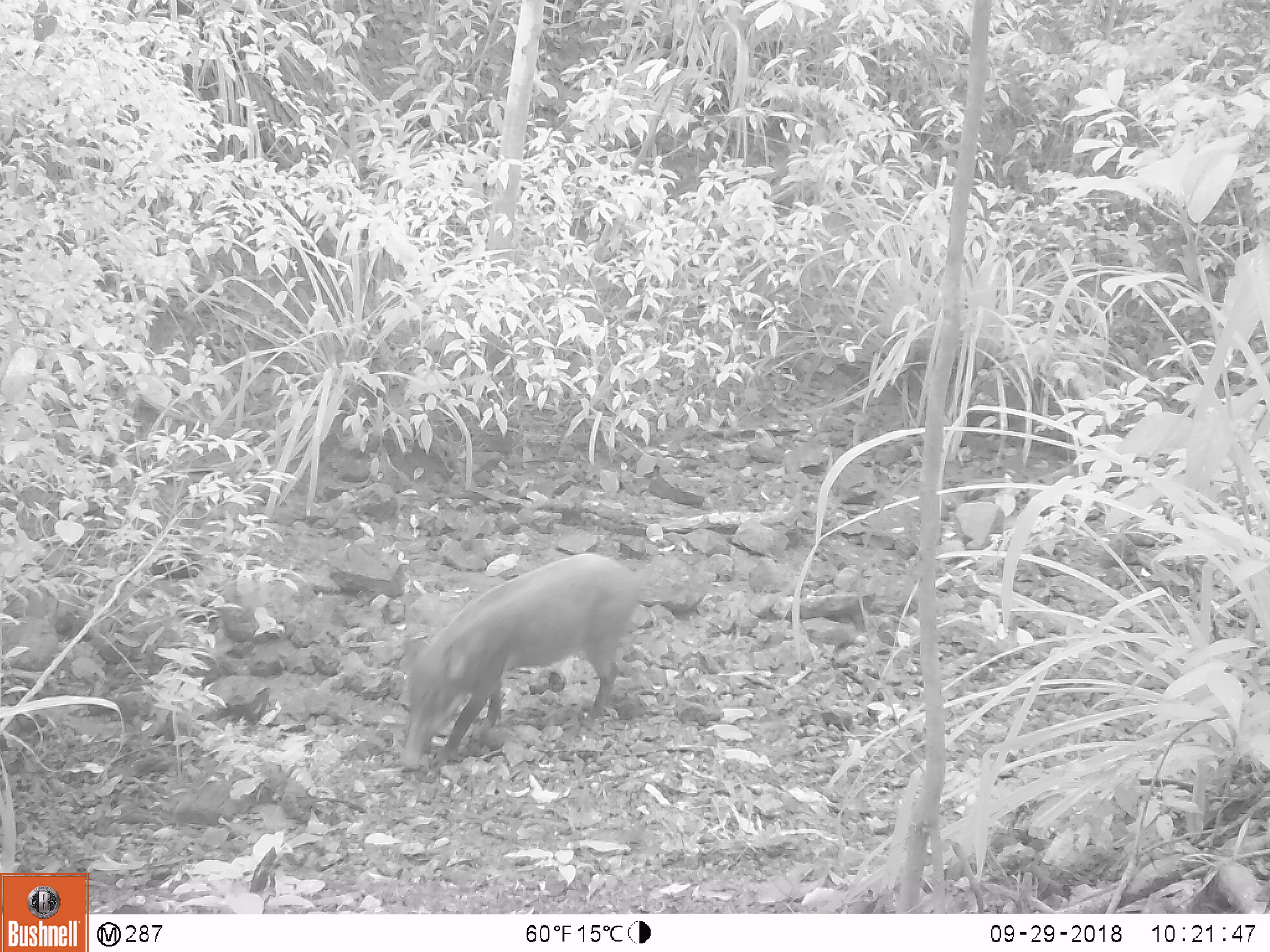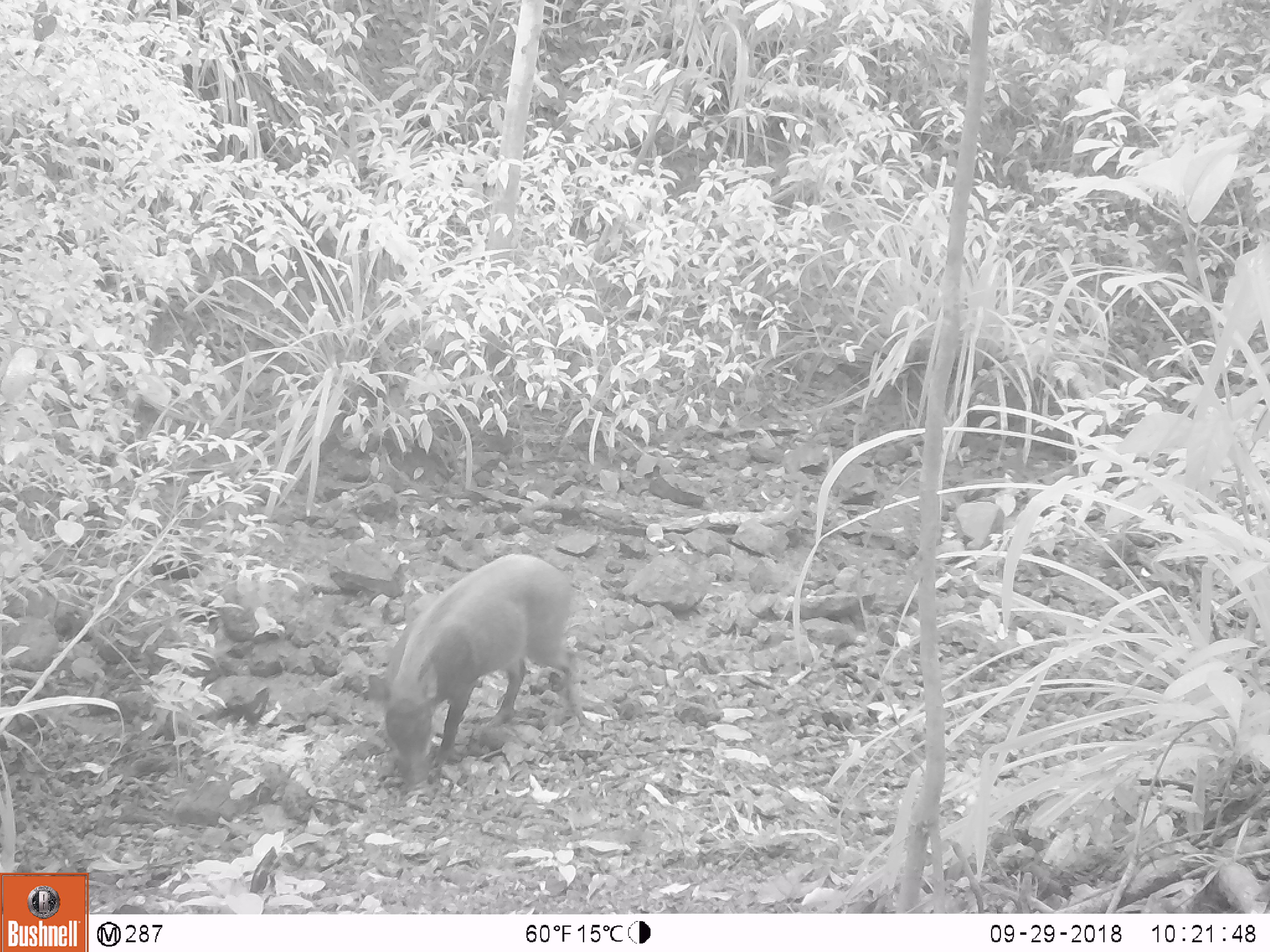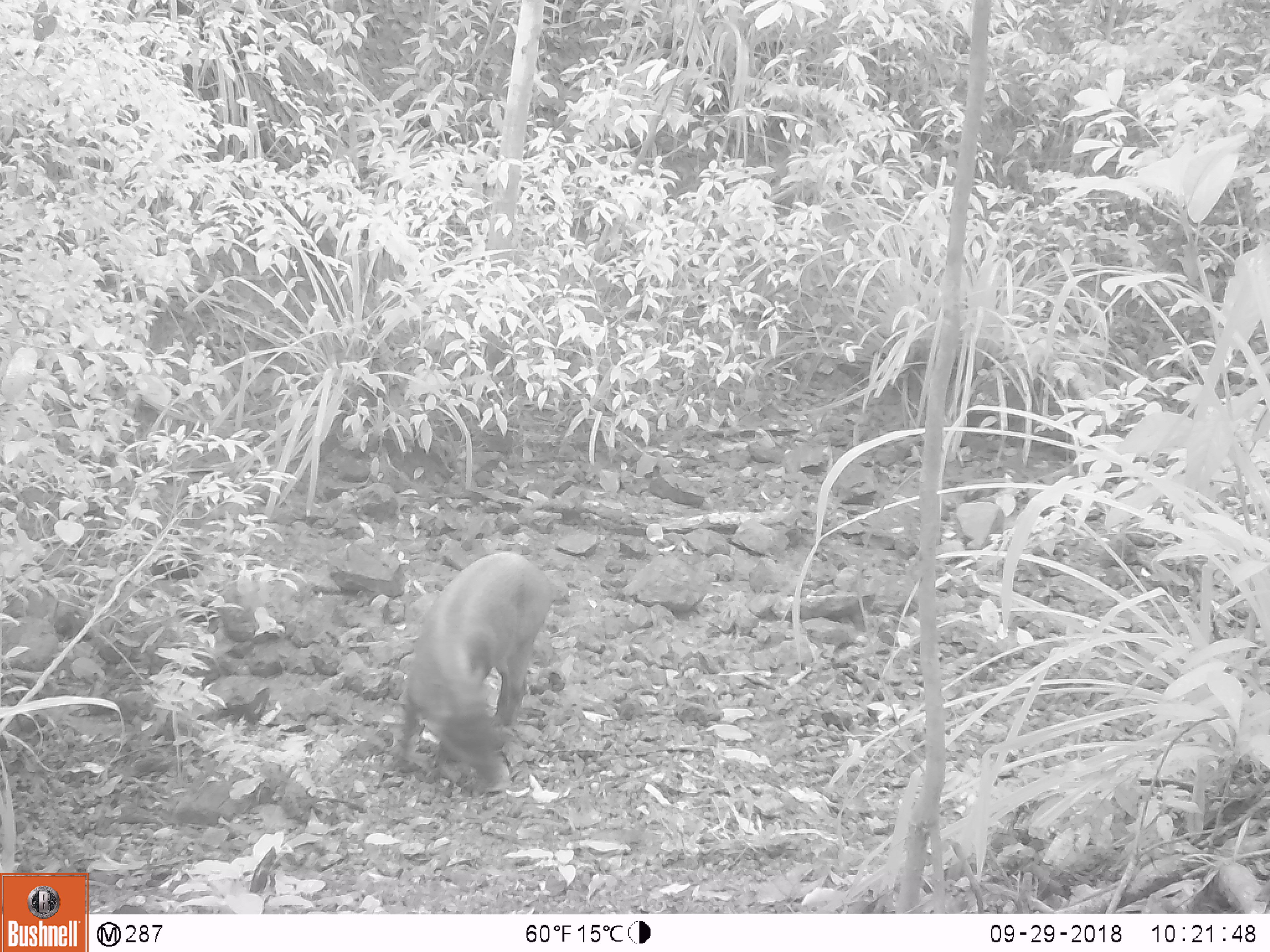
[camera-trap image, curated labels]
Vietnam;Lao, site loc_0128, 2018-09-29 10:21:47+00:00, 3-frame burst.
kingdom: Animalia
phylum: Chordata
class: Mammalia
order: Artiodactyla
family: Suidae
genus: Sus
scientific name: Sus scrofa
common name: eurasian wild pig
Eurasian wild pig (Sus scrofa). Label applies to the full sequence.